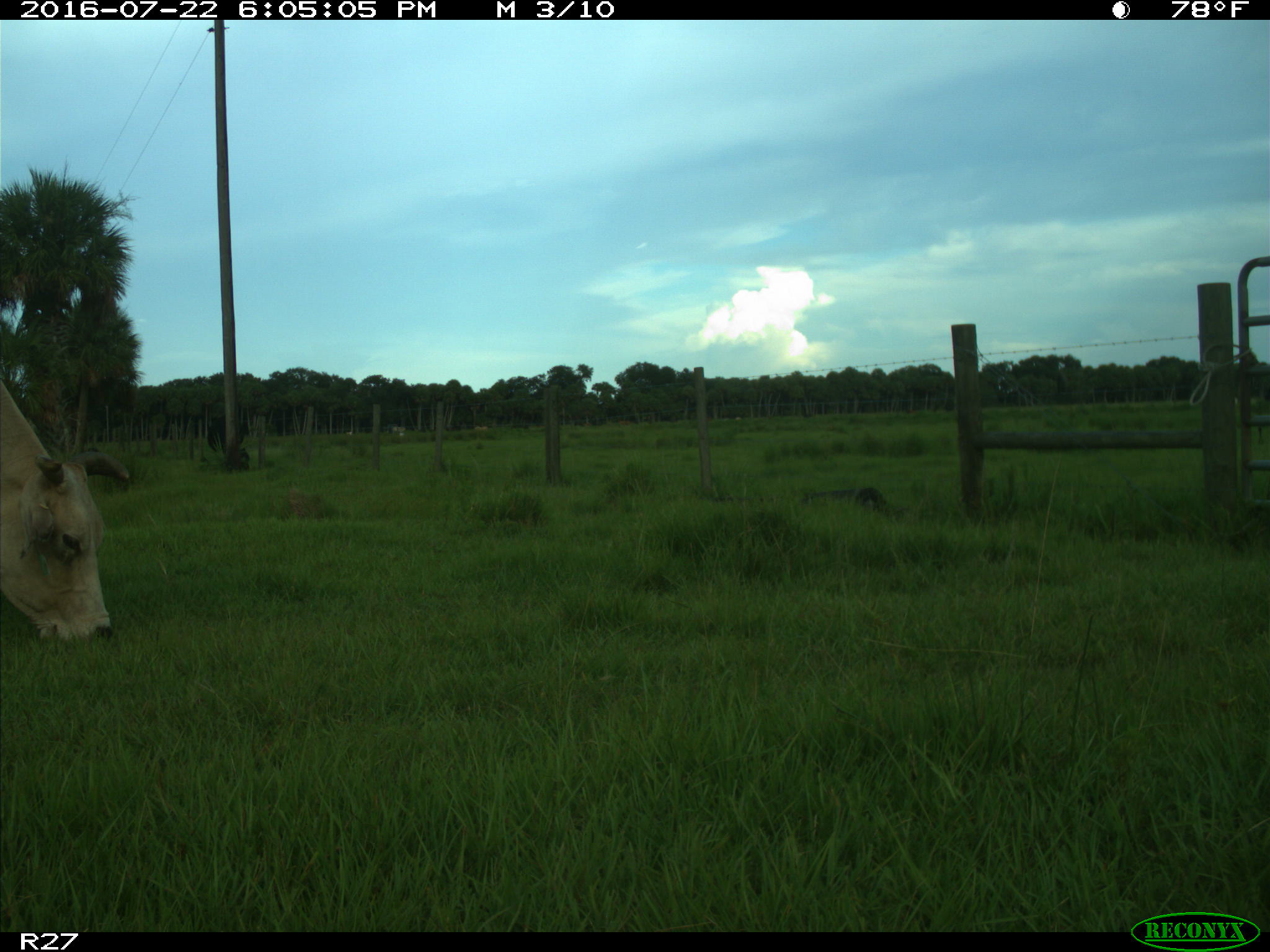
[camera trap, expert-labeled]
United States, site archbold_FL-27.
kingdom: Animalia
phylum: Chordata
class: Mammalia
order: Artiodactyla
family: Bovidae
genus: Bos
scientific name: Bos taurus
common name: domestic cow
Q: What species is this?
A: Bos taurus (domestic cow).